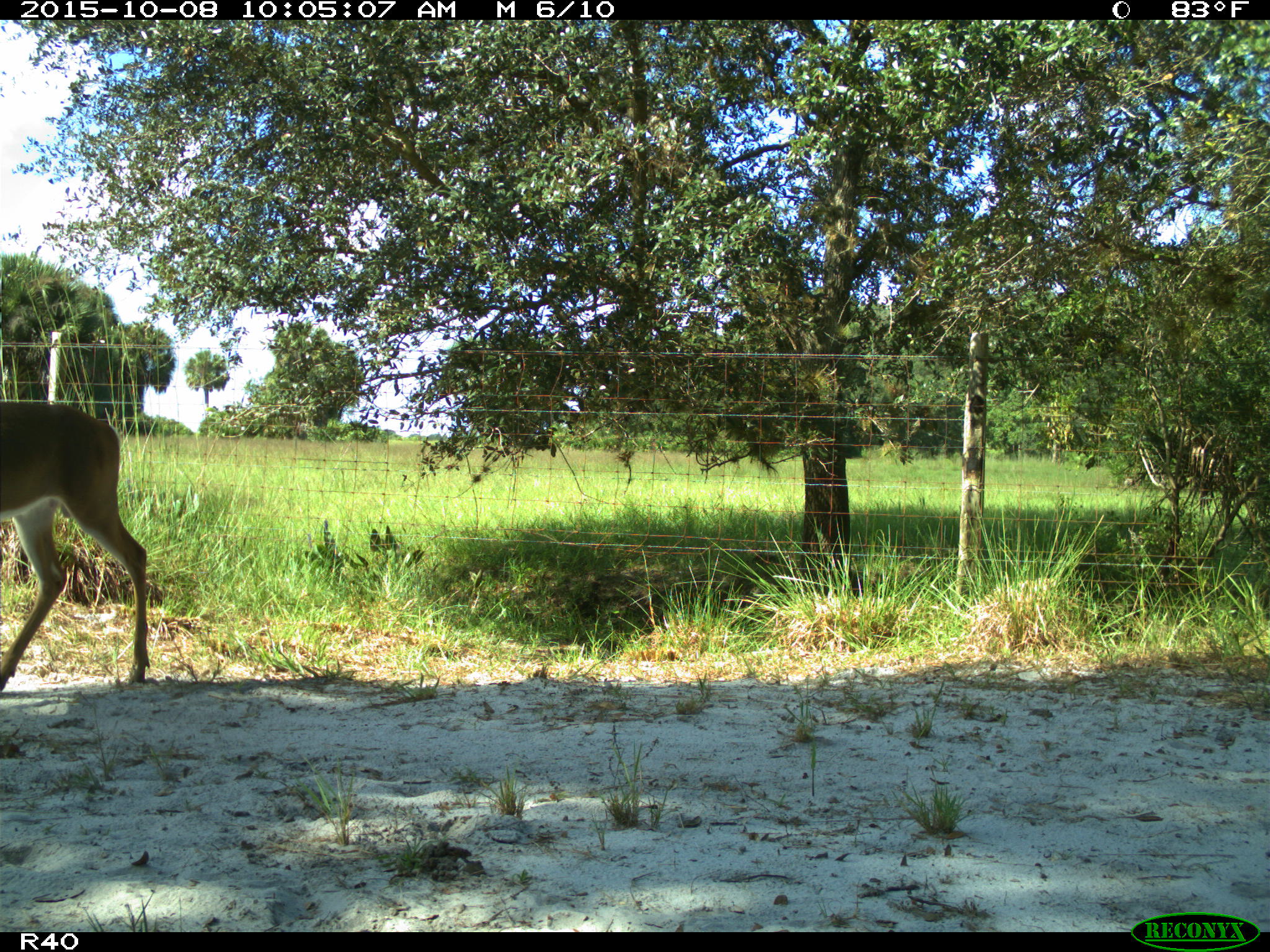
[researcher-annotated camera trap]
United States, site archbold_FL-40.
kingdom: Animalia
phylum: Chordata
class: Mammalia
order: Artiodactyla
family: Cervidae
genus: Odocoileus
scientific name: Odocoileus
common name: deer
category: unidentified deer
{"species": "unidentified deer (deer) (Odocoileus)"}